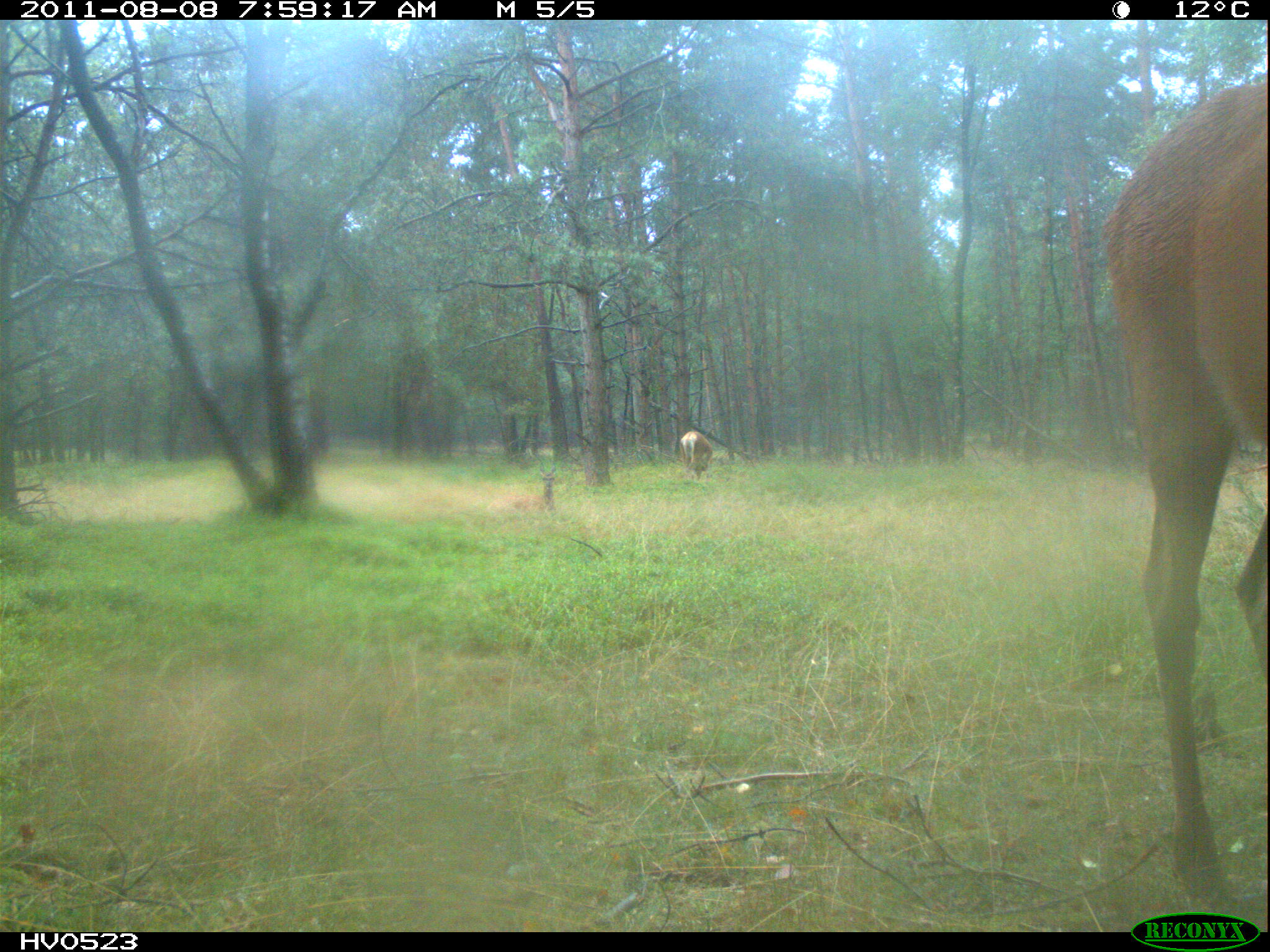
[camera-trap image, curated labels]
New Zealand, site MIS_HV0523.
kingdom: Animalia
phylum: Chordata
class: Mammalia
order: Artiodactyla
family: Cervidae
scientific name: Cervidae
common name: deer